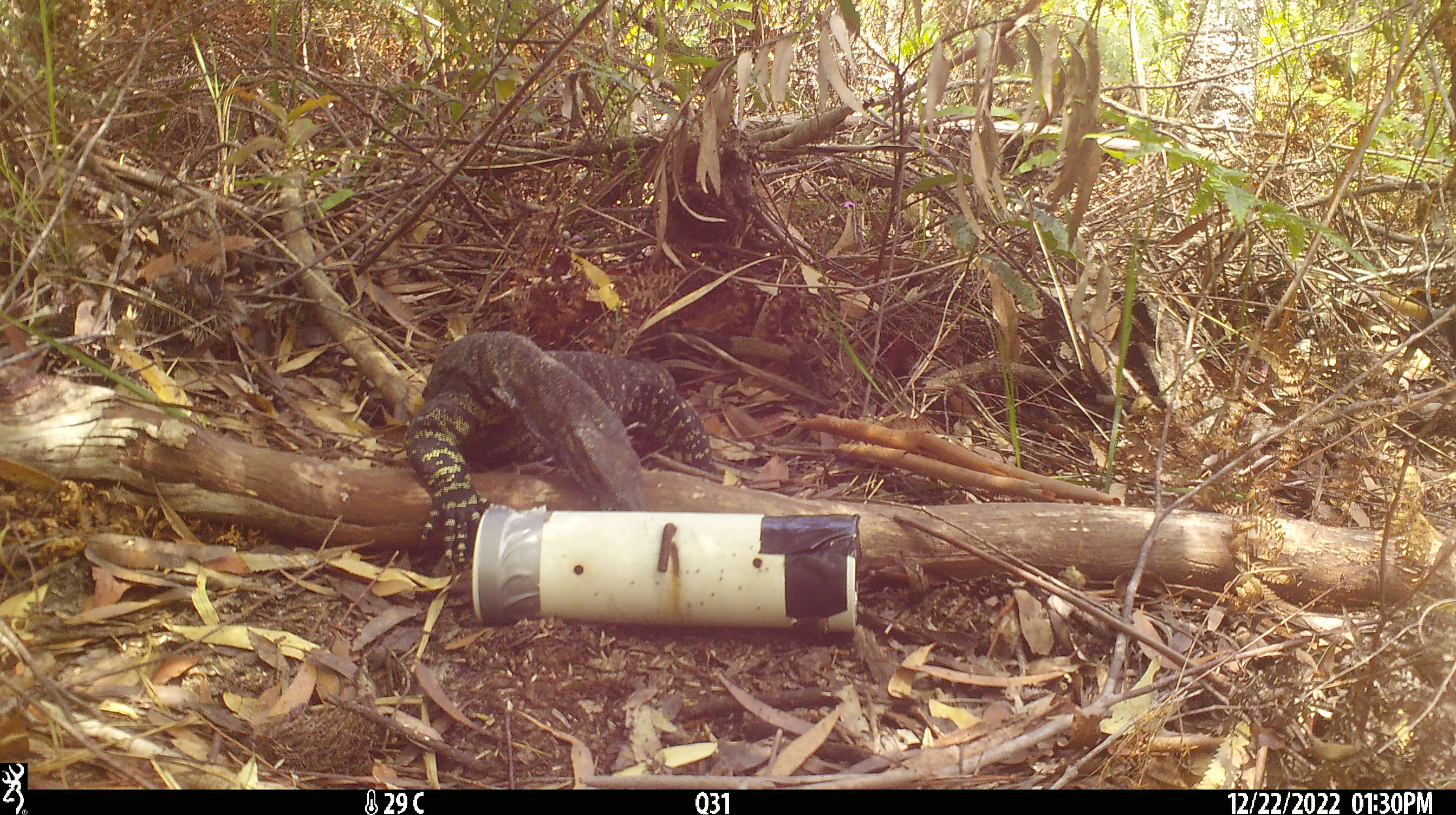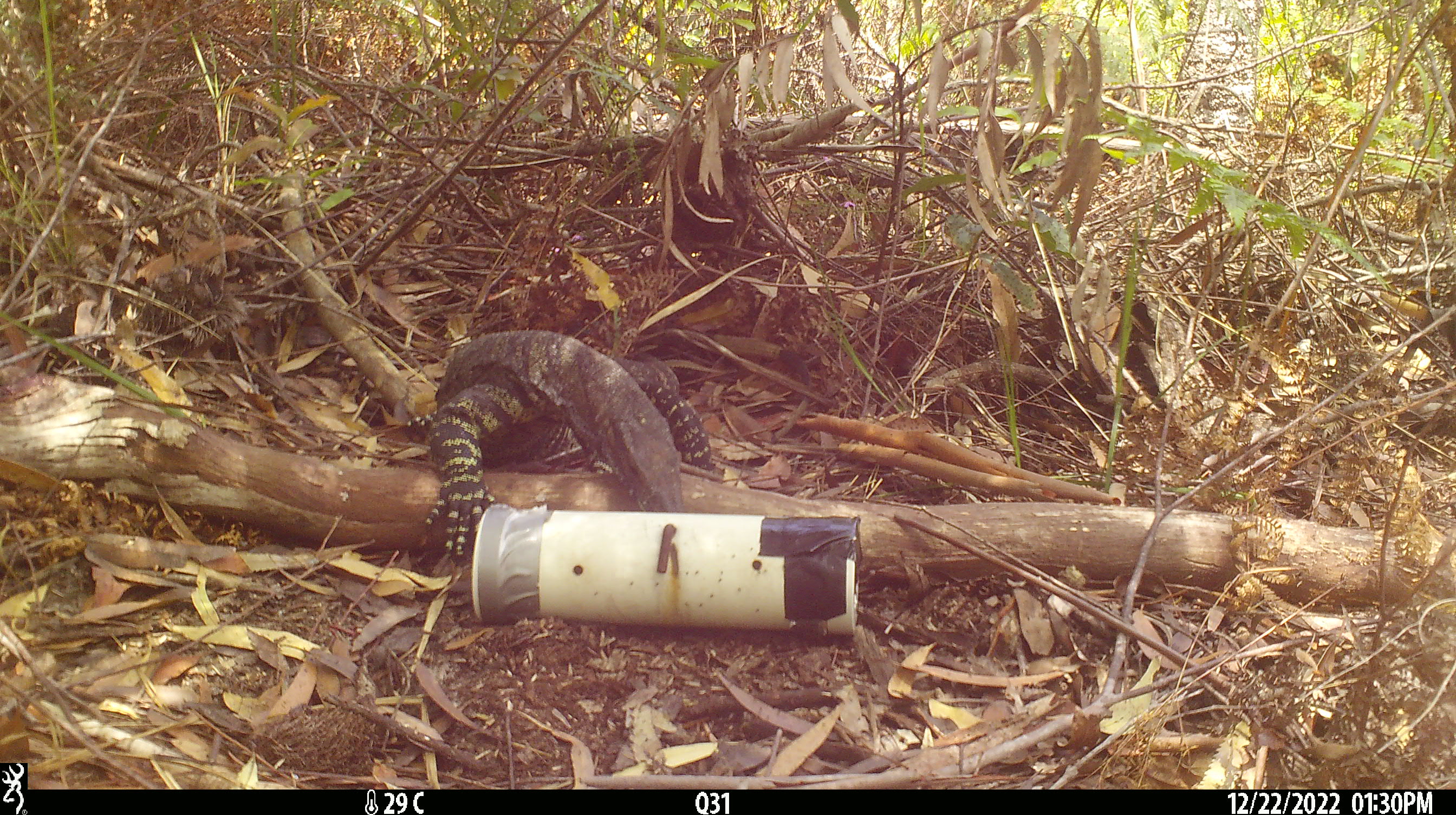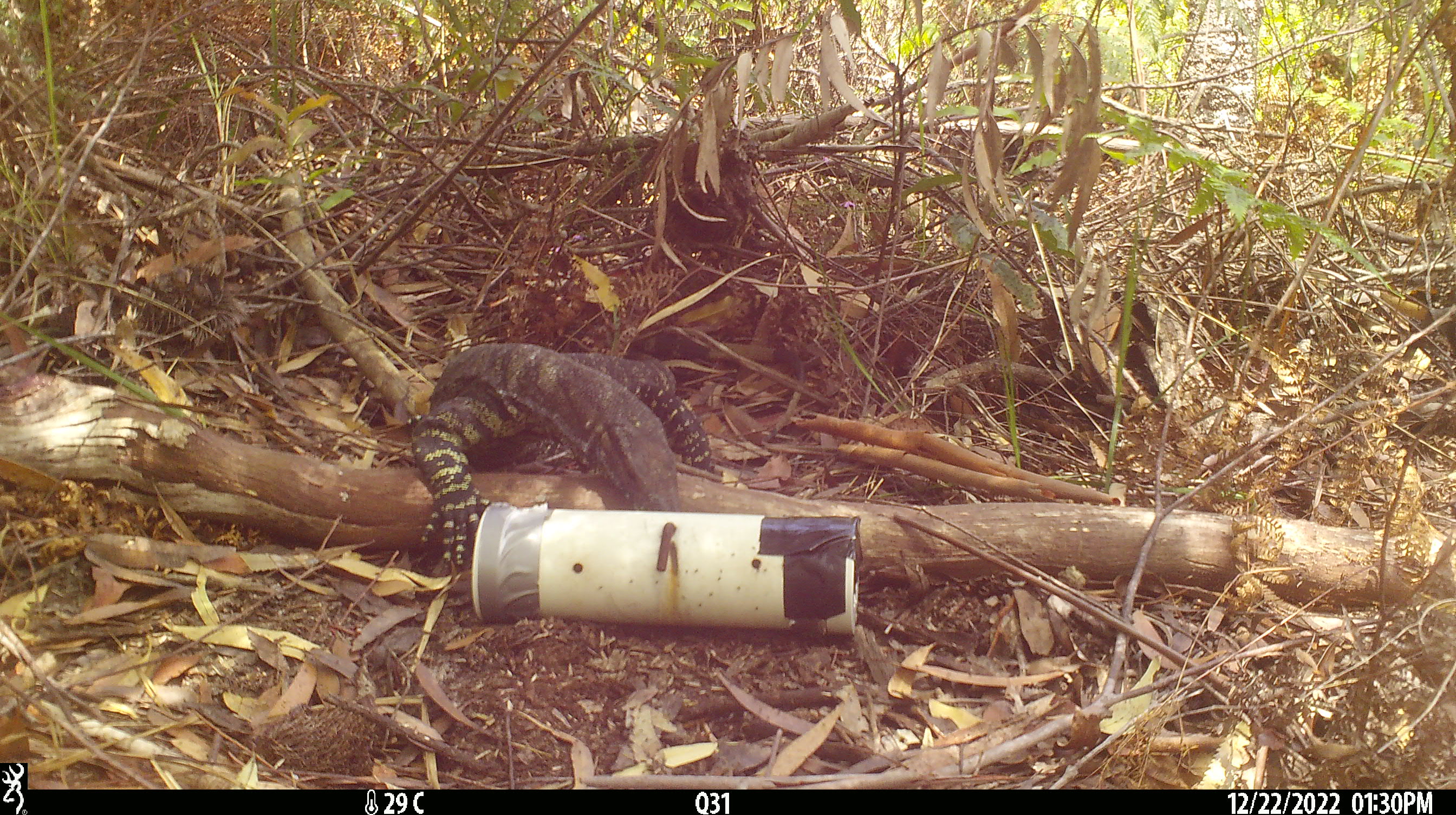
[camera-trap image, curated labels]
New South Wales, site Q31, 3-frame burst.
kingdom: Animalia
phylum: Chordata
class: Reptilia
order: Squamata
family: Varanidae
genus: Varanus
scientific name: Varanus varius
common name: lace monitor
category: goanna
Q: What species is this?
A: Goanna (lace monitor) (Varanus varius).